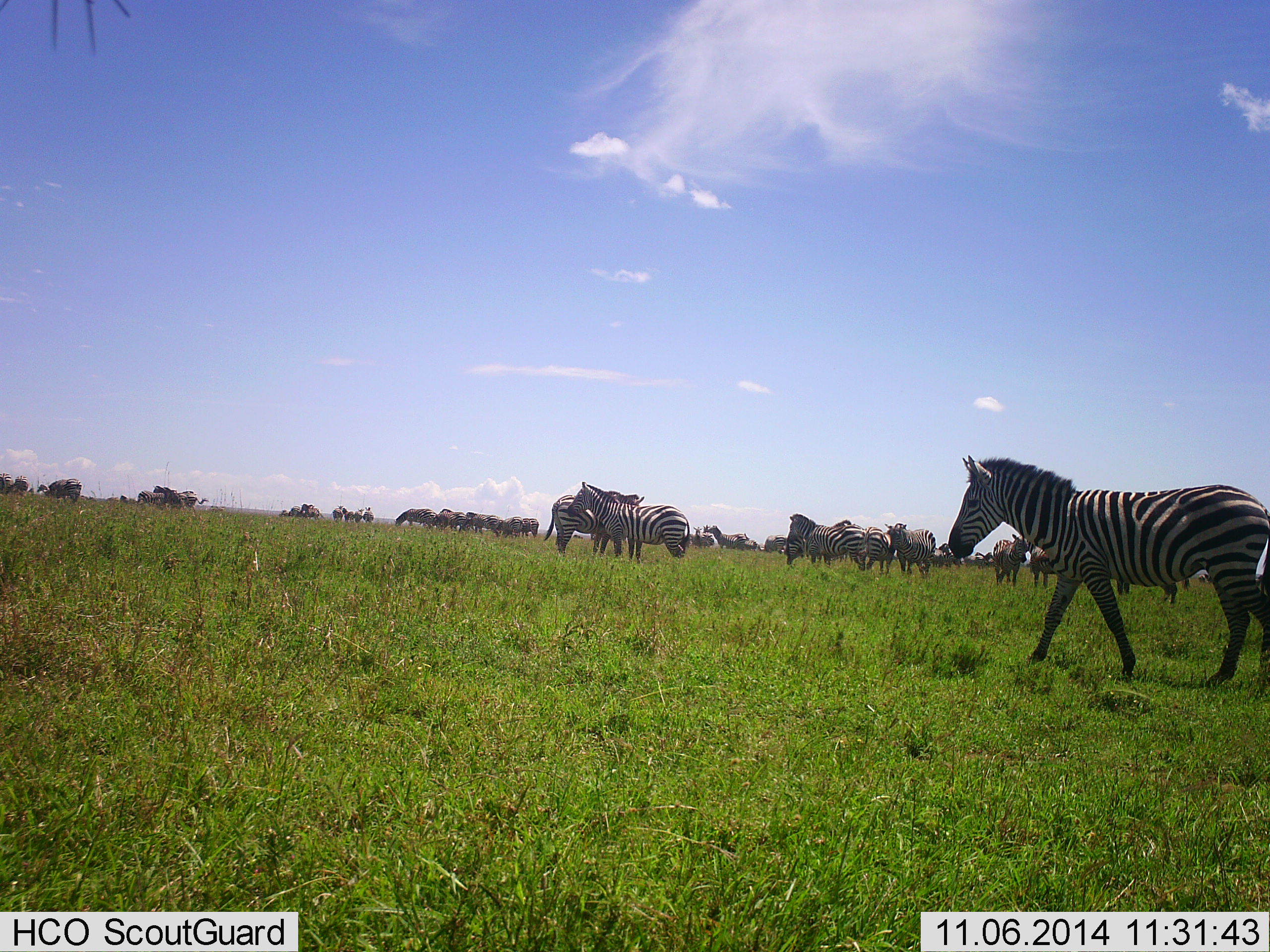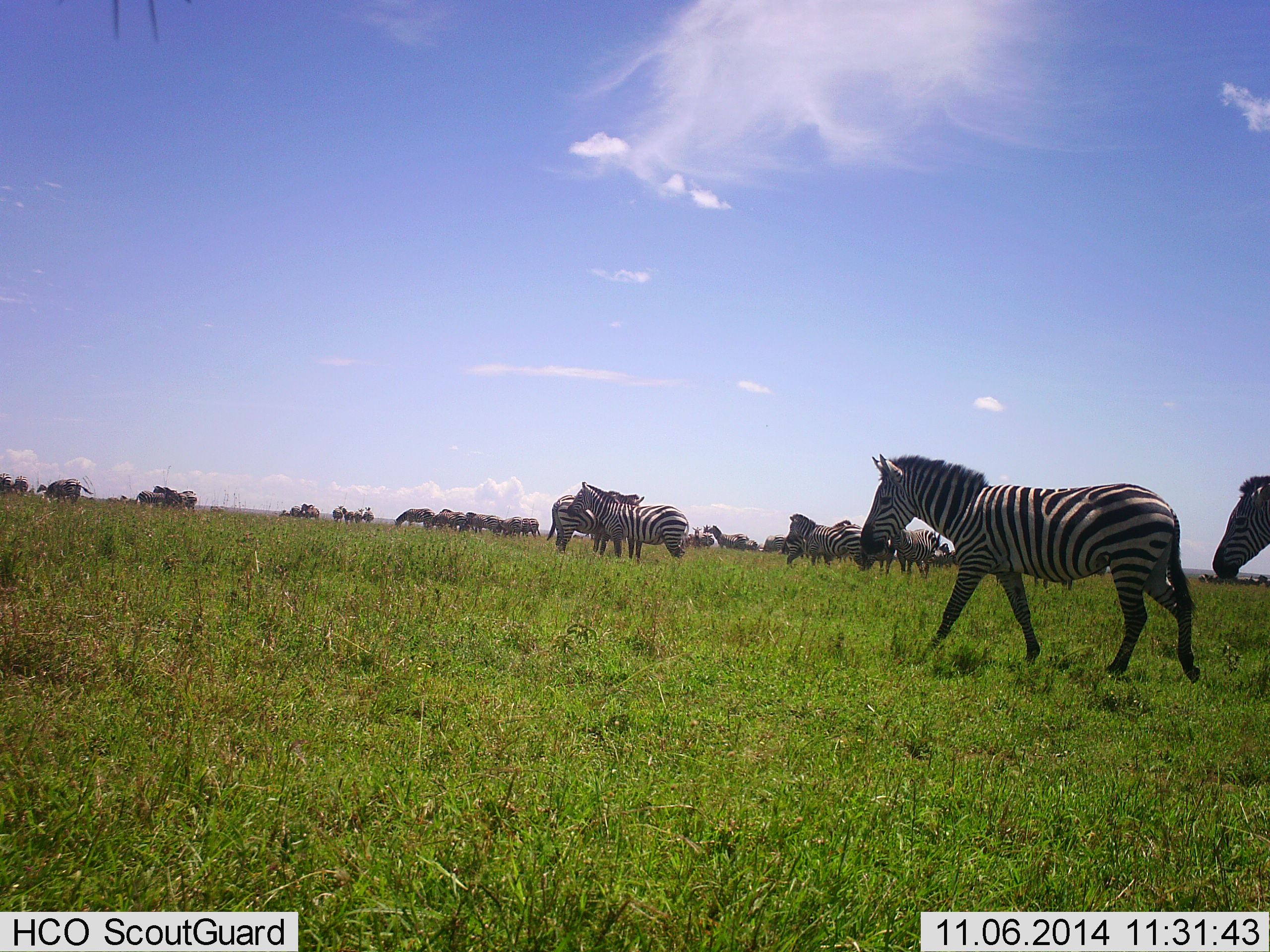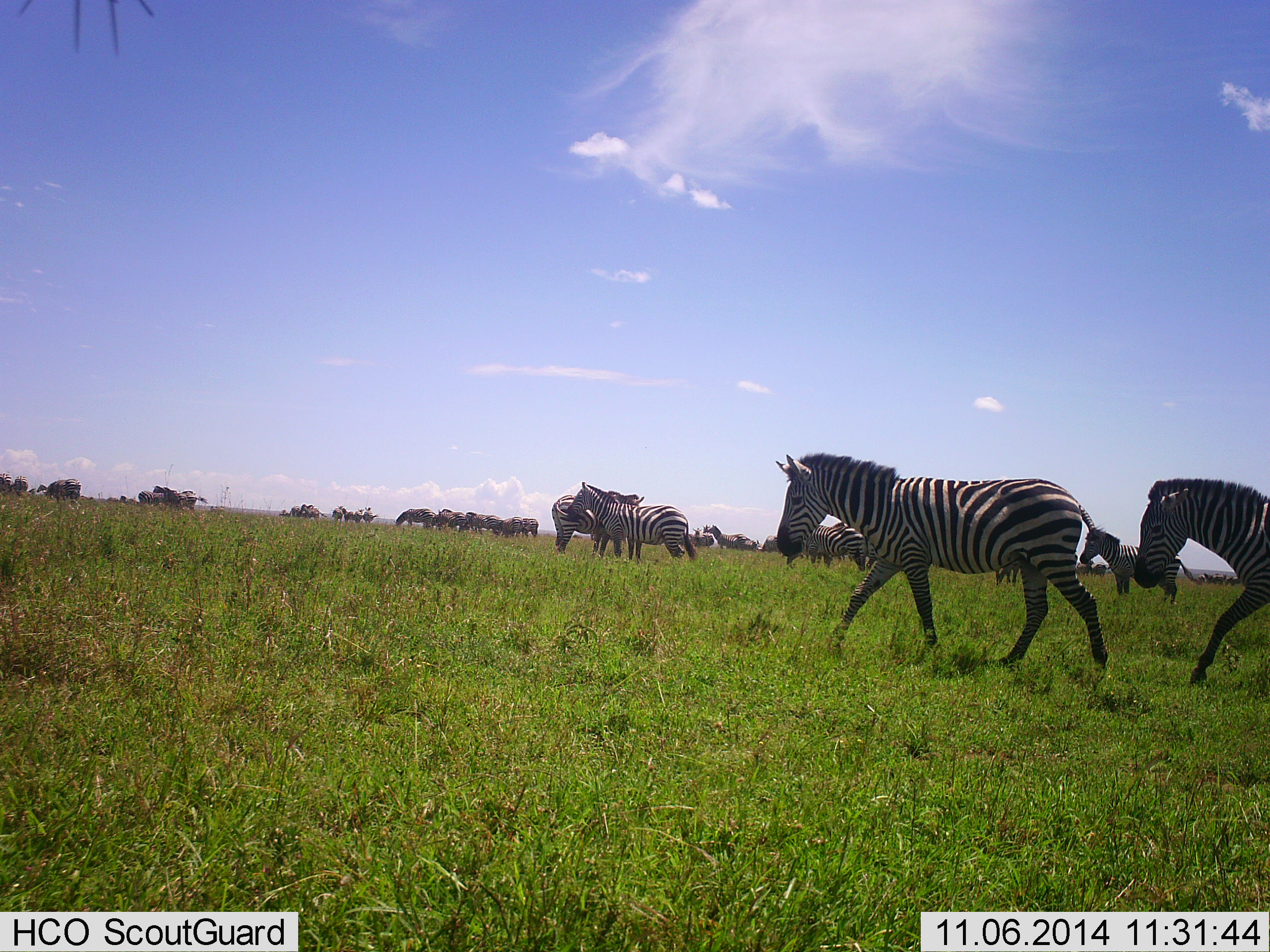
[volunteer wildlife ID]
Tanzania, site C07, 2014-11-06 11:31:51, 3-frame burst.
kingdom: Animalia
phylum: Chordata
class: Mammalia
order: Perissodactyla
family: Equidae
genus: Equus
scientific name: Equus quagga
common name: plains zebra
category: zebra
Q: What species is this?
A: Zebra (plains zebra) (Equus quagga).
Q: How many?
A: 11-50.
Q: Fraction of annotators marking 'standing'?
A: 45%.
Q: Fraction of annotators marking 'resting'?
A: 27%.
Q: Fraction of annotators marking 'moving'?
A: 73%.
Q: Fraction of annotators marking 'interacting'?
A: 9%.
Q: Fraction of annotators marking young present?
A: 0%.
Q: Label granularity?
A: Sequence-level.